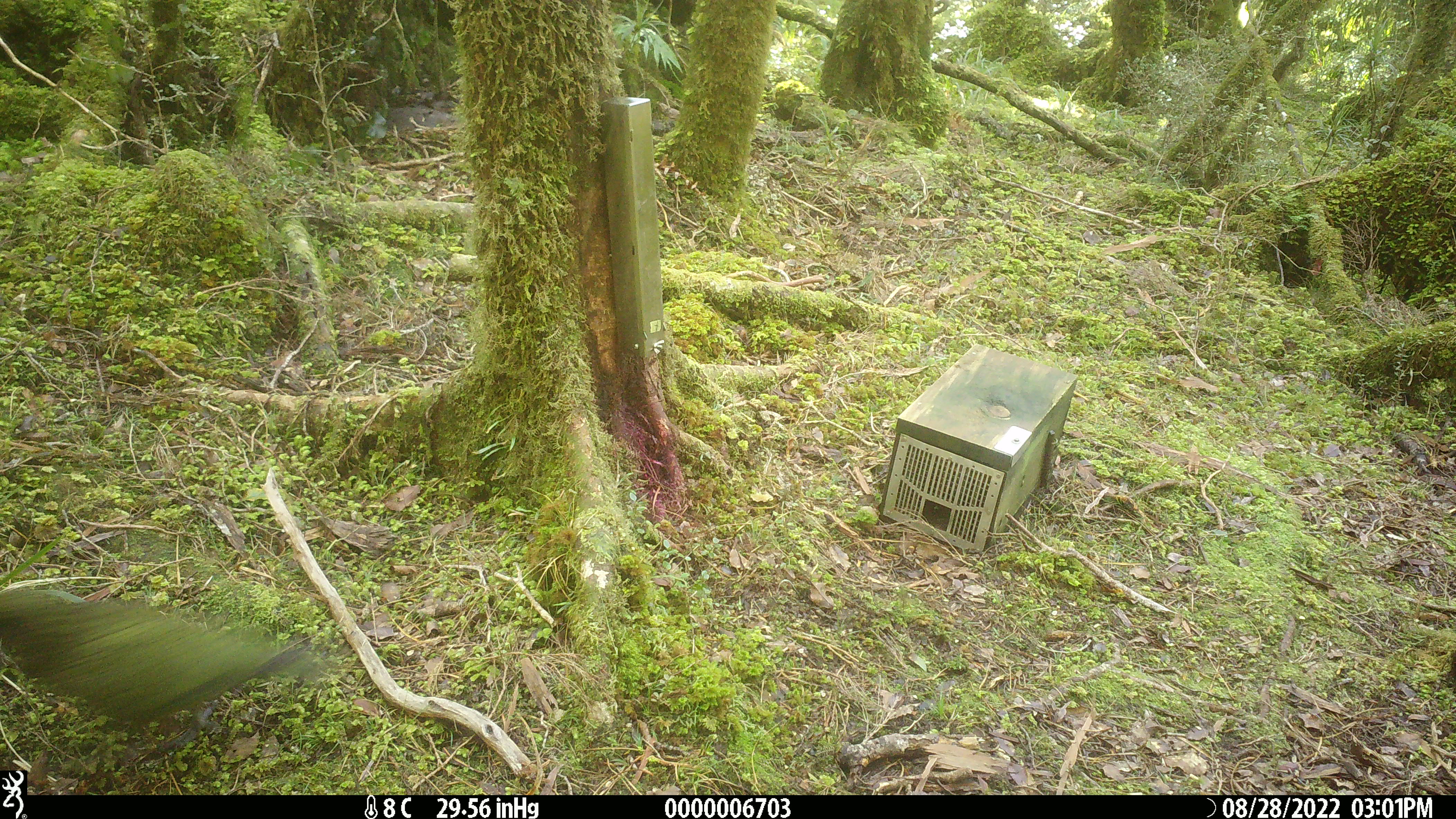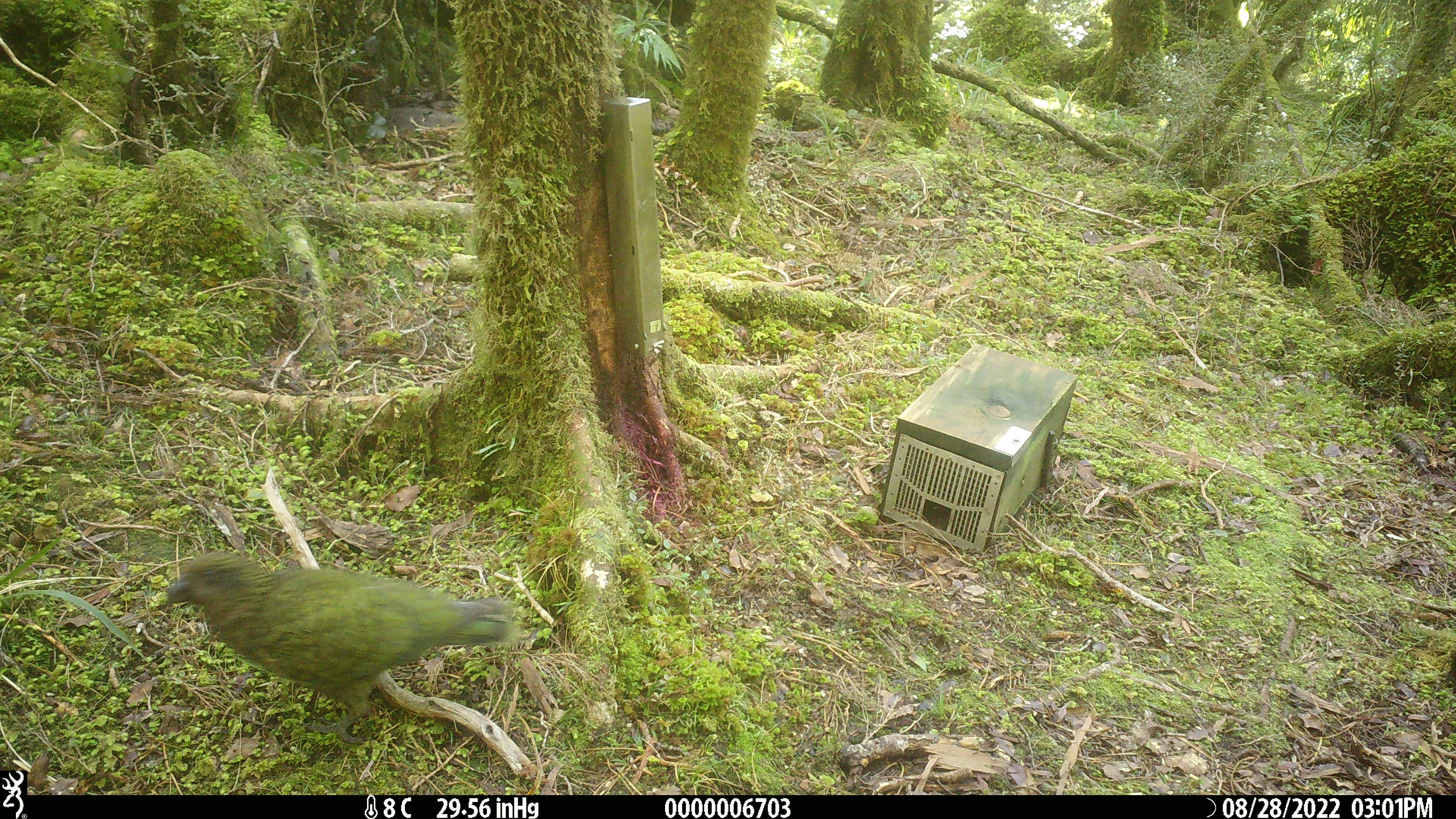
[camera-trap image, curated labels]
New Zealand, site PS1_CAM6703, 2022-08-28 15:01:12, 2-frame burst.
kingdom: Animalia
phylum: Chordata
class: Aves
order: Psittaciformes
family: Strigopidae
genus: Nestor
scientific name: Nestor notabilis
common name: kea